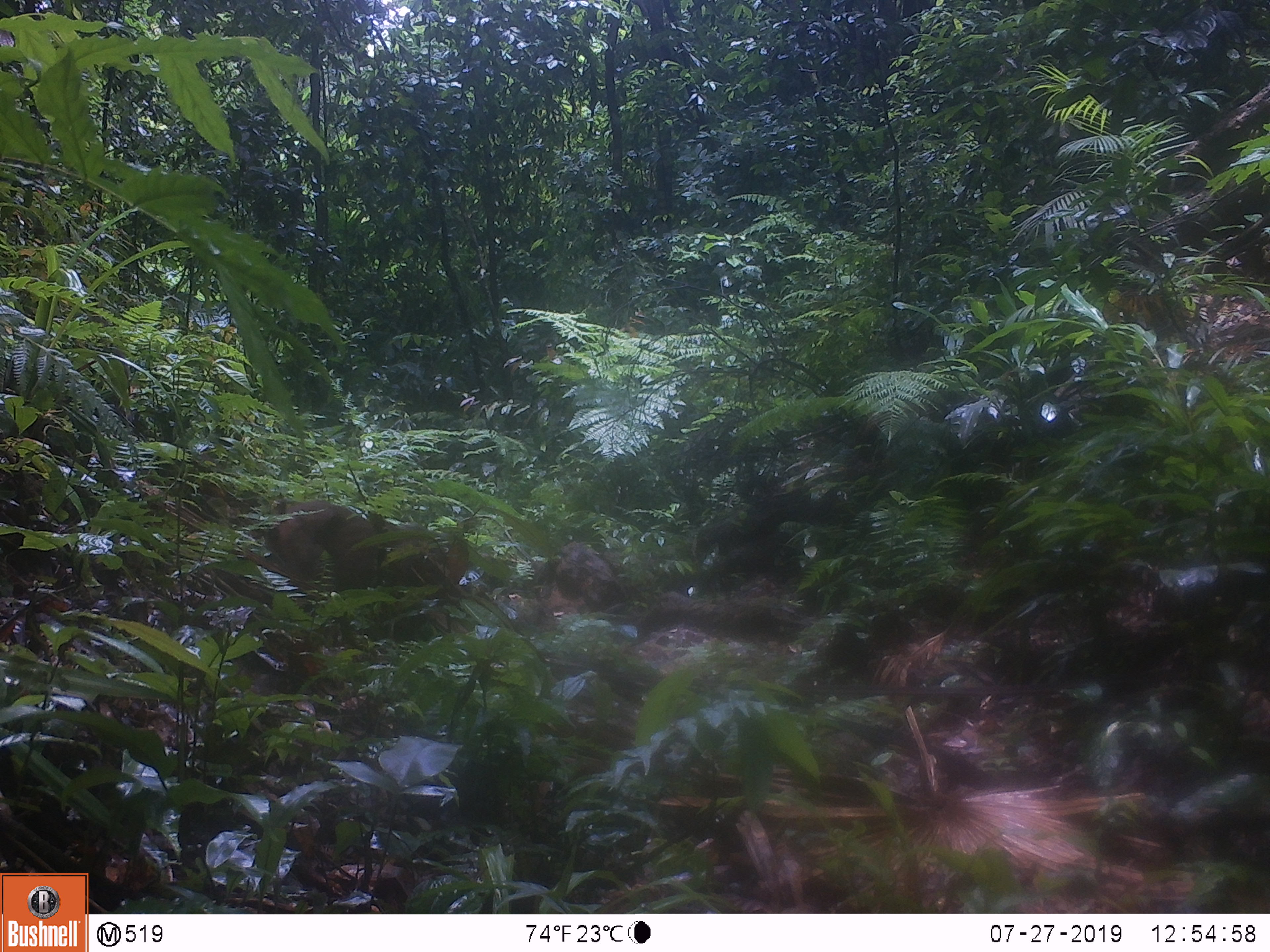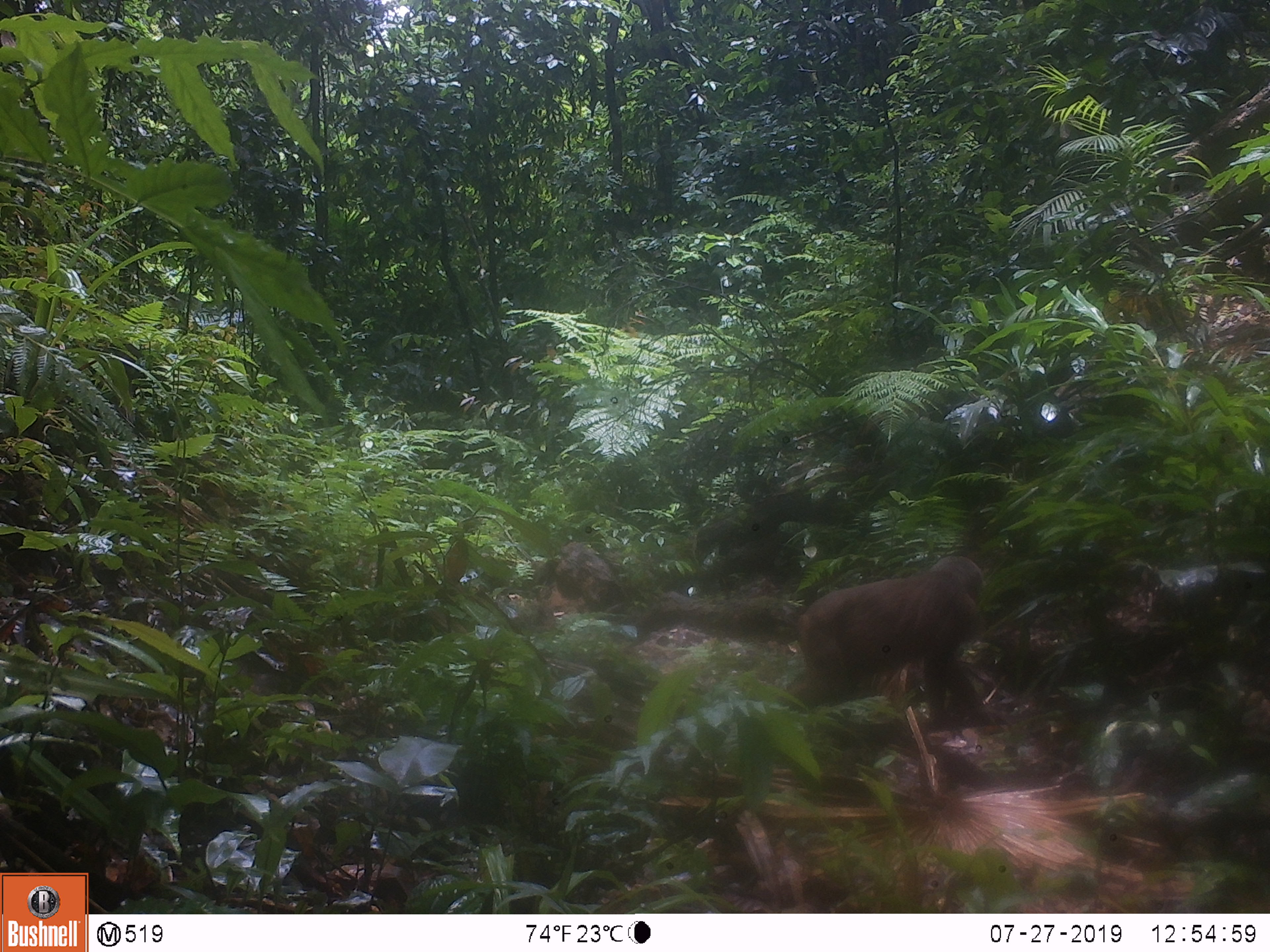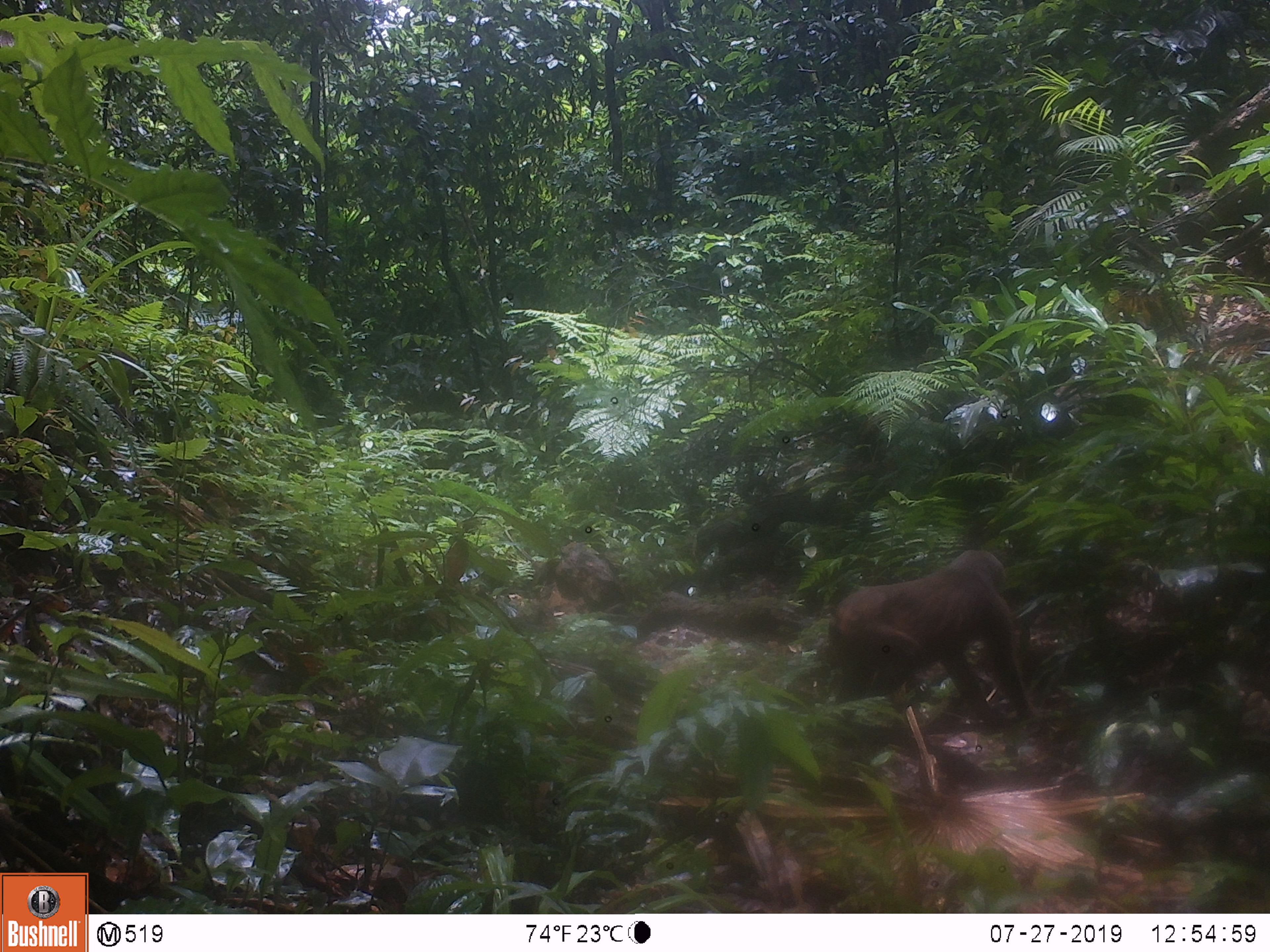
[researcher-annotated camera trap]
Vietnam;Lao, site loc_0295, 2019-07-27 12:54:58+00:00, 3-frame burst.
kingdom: Animalia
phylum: Chordata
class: Mammalia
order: Primates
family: Cercopithecidae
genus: Macaca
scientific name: Macaca arctoides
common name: stump-tailed macaque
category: stump tailed macaque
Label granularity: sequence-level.